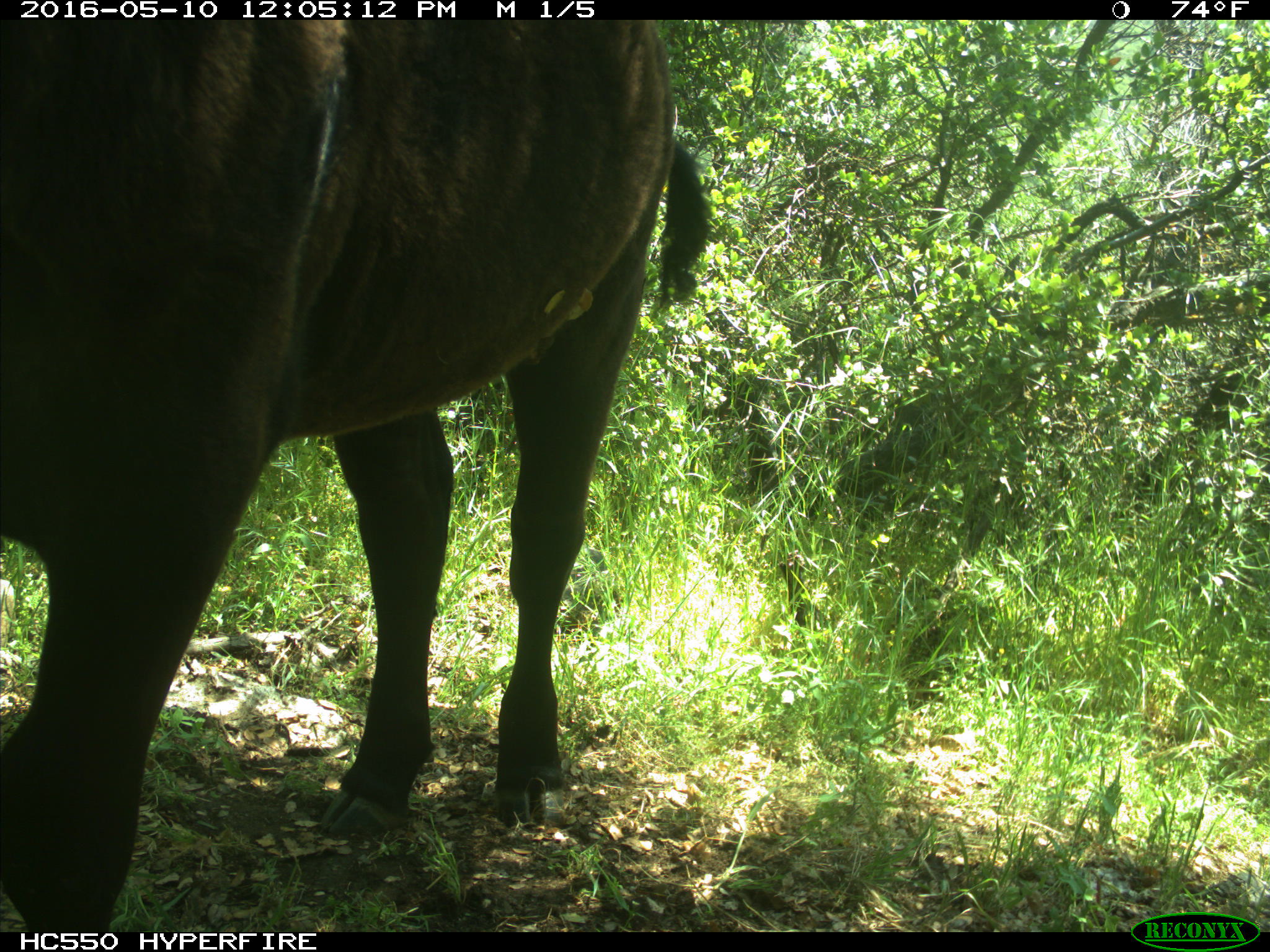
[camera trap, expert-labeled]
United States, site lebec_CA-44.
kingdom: Animalia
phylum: Chordata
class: Mammalia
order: Artiodactyla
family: Bovidae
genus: Bos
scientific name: Bos taurus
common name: domestic cow